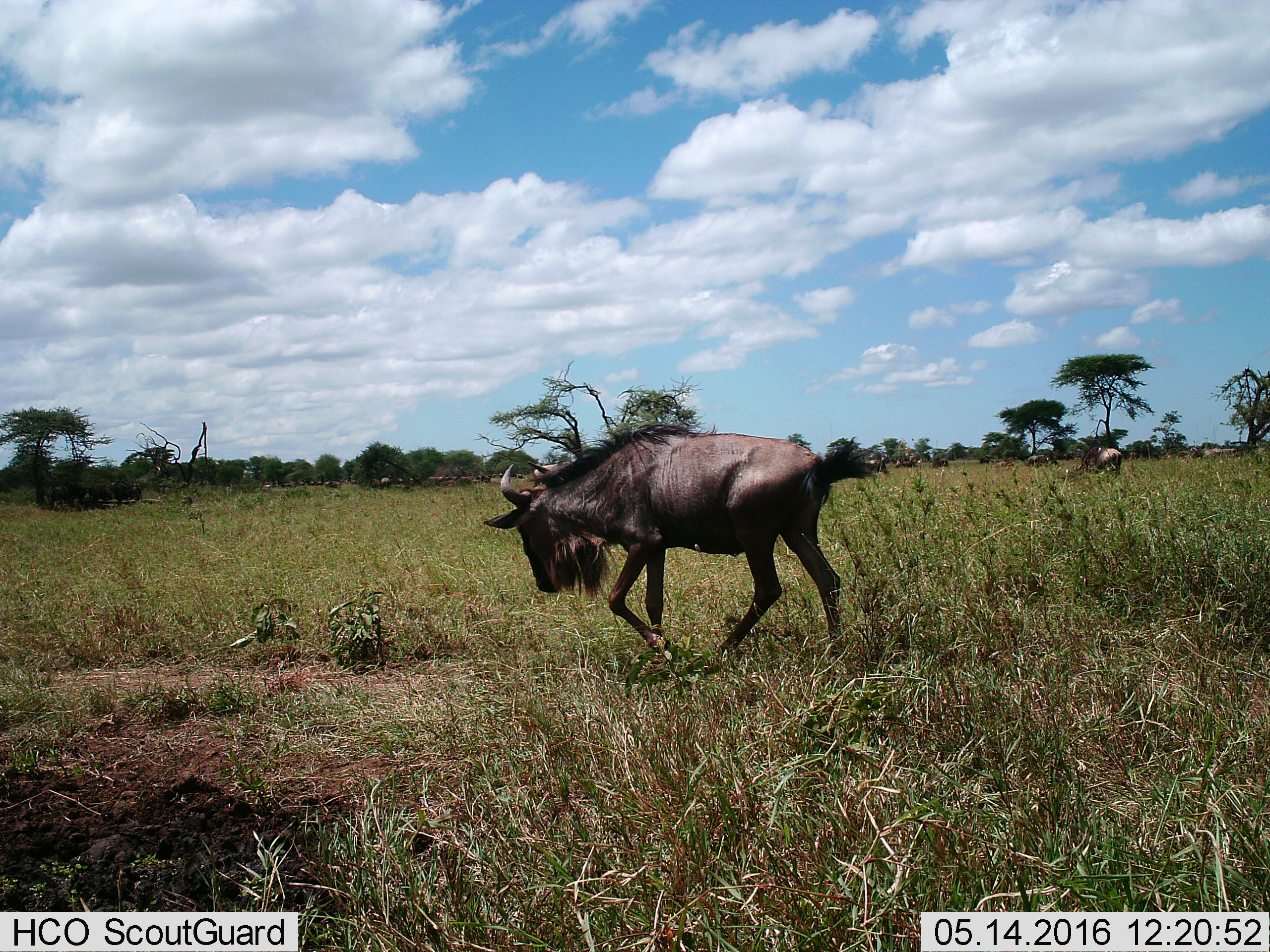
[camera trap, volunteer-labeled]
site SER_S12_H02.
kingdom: Animalia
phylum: Chordata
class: Mammalia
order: Artiodactyla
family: Bovidae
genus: Connochaetes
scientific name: Connochaetes taurinus taurinus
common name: blue wildebeest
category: wildebeestblue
Wildebeestblue (blue wildebeest) (Connochaetes taurinus taurinus), count 11-50. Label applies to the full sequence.